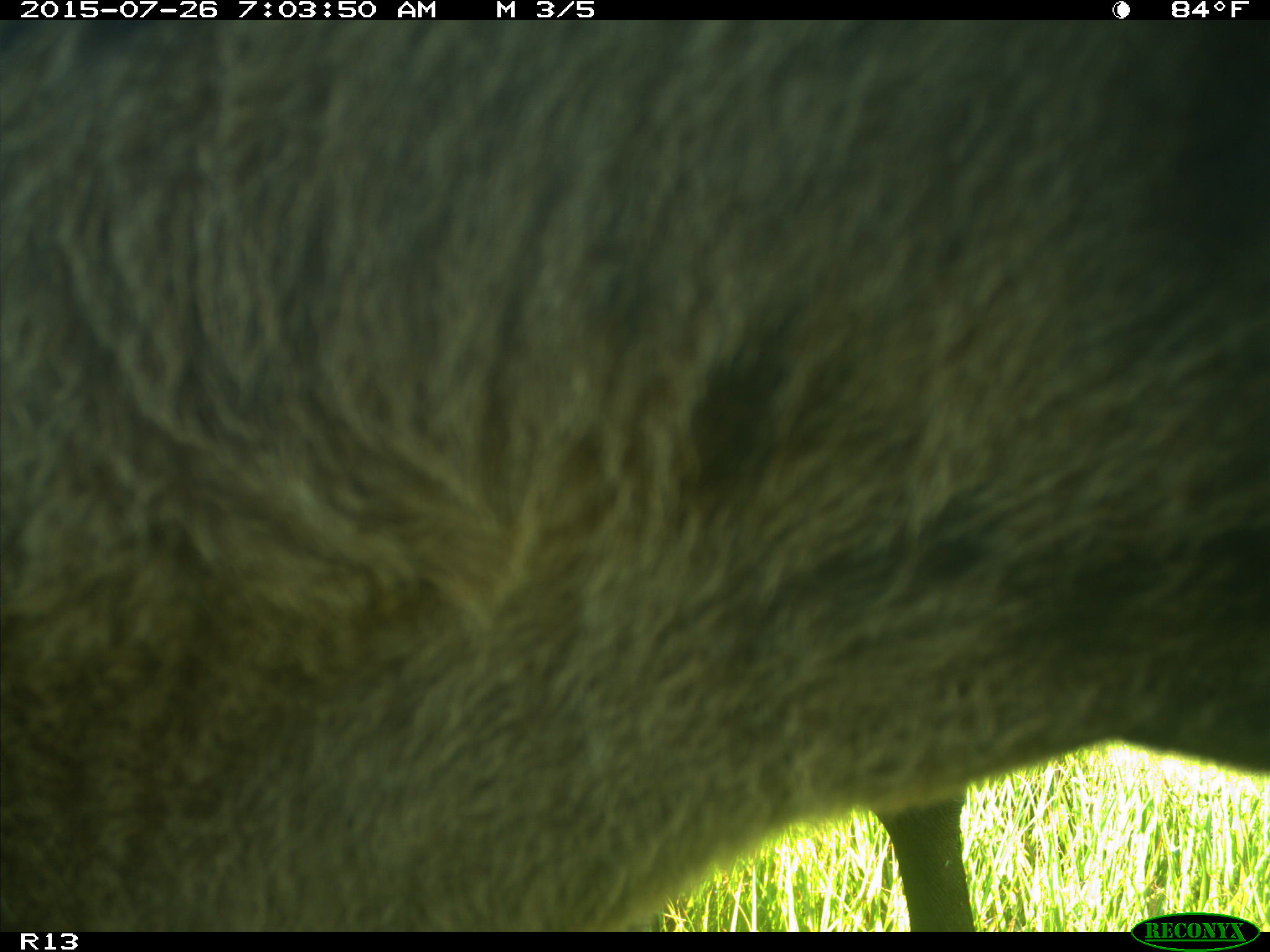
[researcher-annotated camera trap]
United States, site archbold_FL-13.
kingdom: Animalia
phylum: Chordata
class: Mammalia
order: Artiodactyla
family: Bovidae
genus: Bos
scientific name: Bos taurus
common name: domestic cow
Bos taurus (domestic cow).